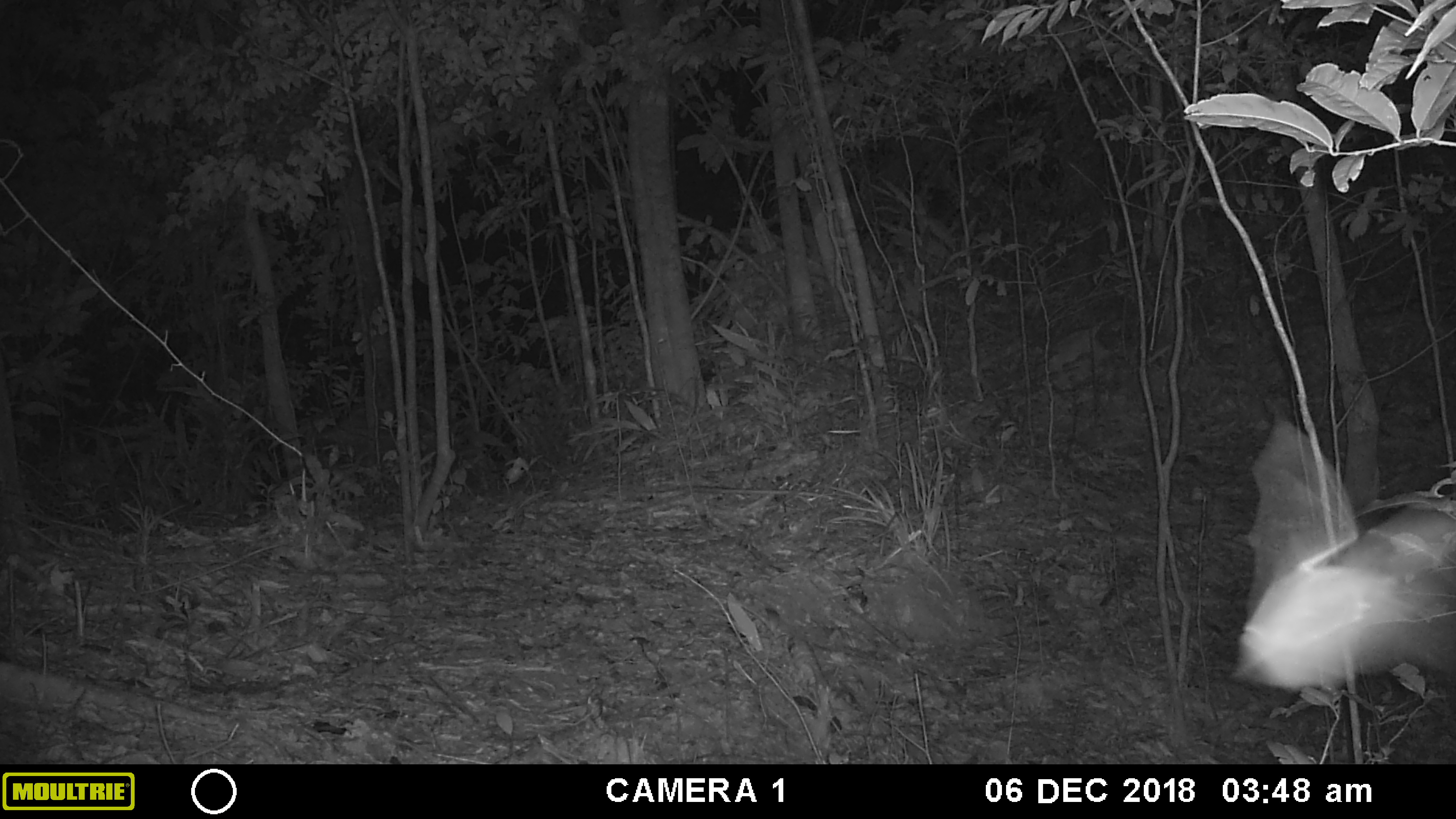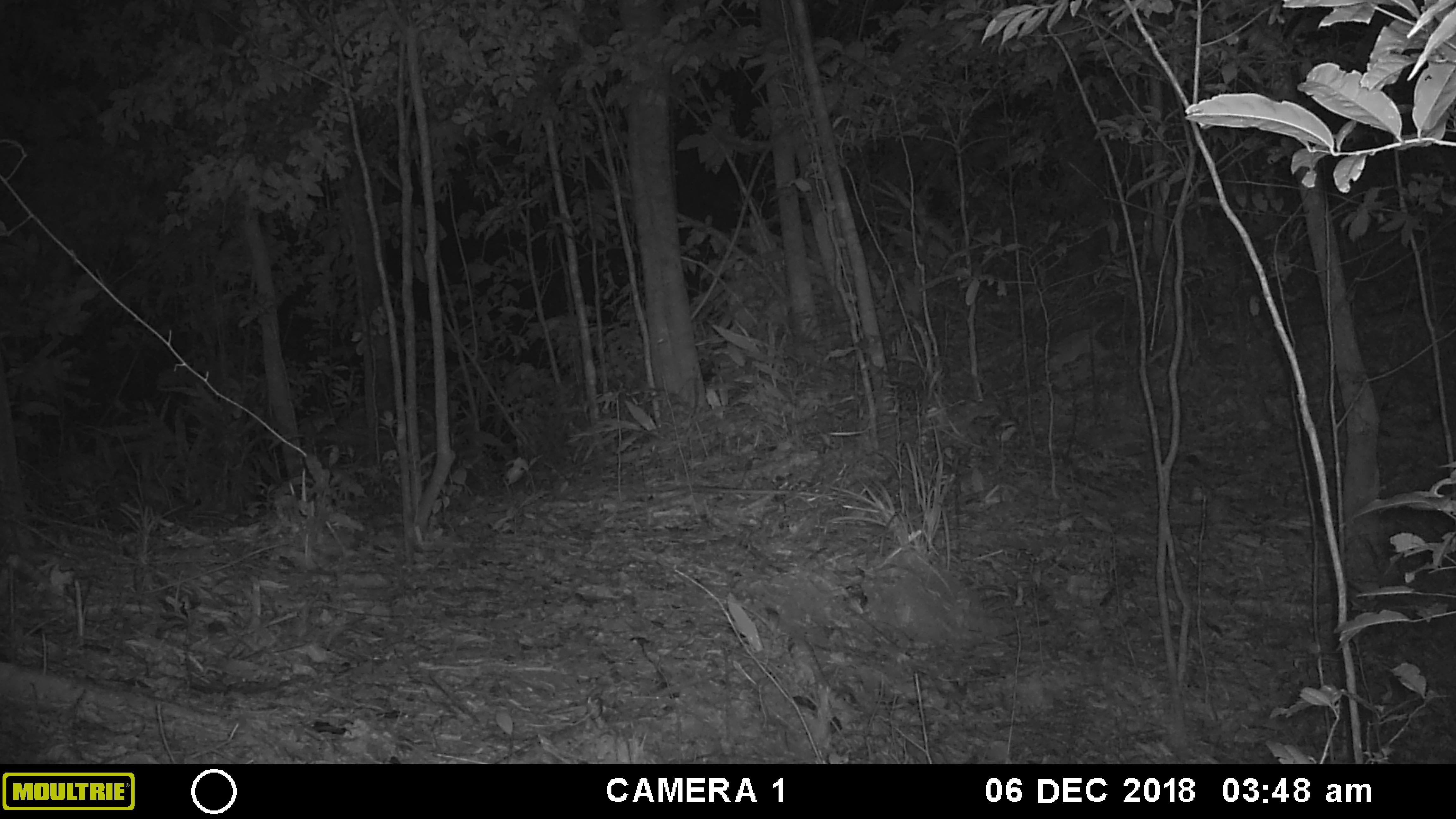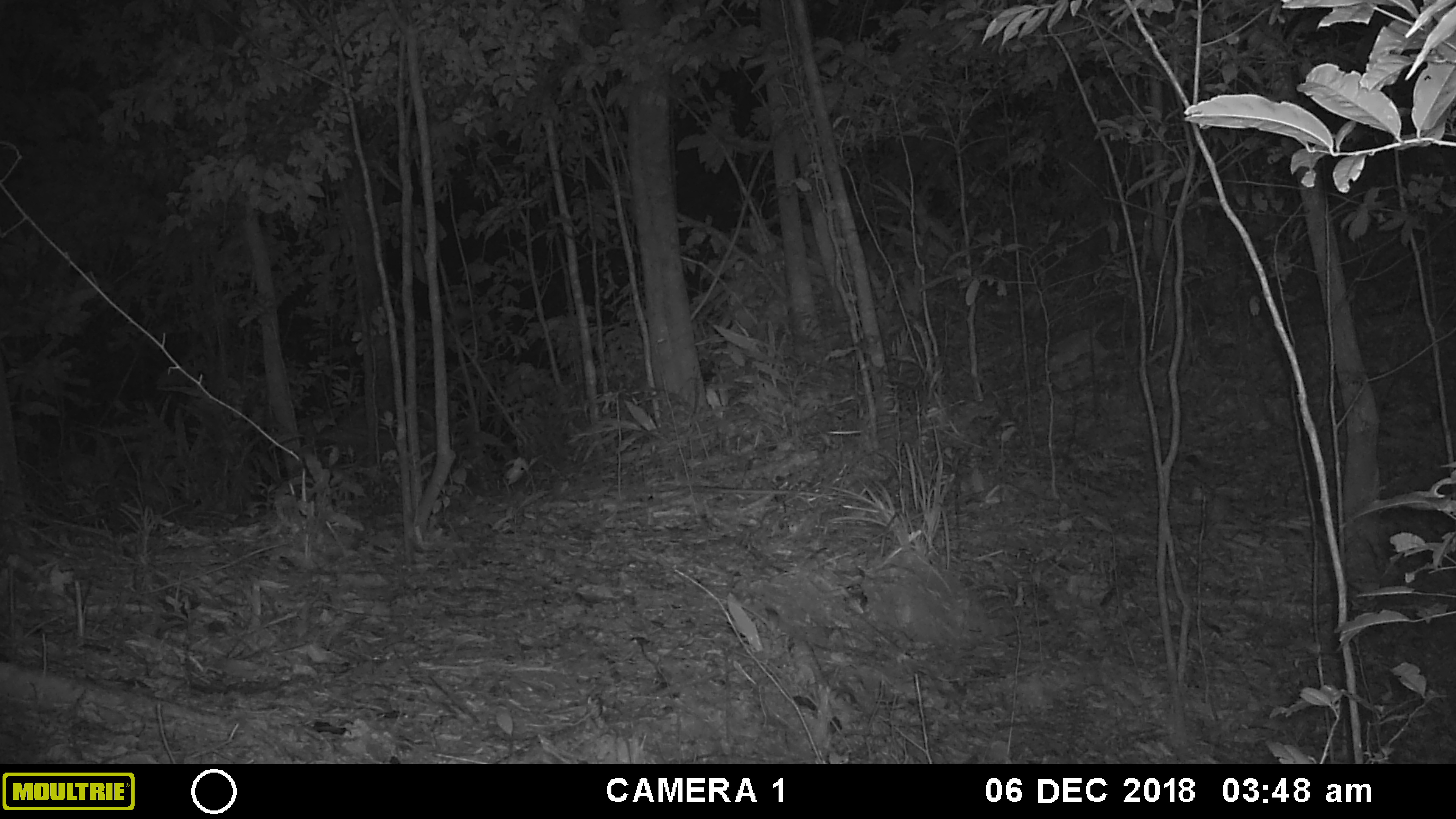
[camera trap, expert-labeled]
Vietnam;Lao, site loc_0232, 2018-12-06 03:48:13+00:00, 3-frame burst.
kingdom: Animalia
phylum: Arthropoda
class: Insecta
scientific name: Insecta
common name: insect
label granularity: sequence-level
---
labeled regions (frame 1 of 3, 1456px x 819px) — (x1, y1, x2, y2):
insect: (1227, 399, 1456, 693)